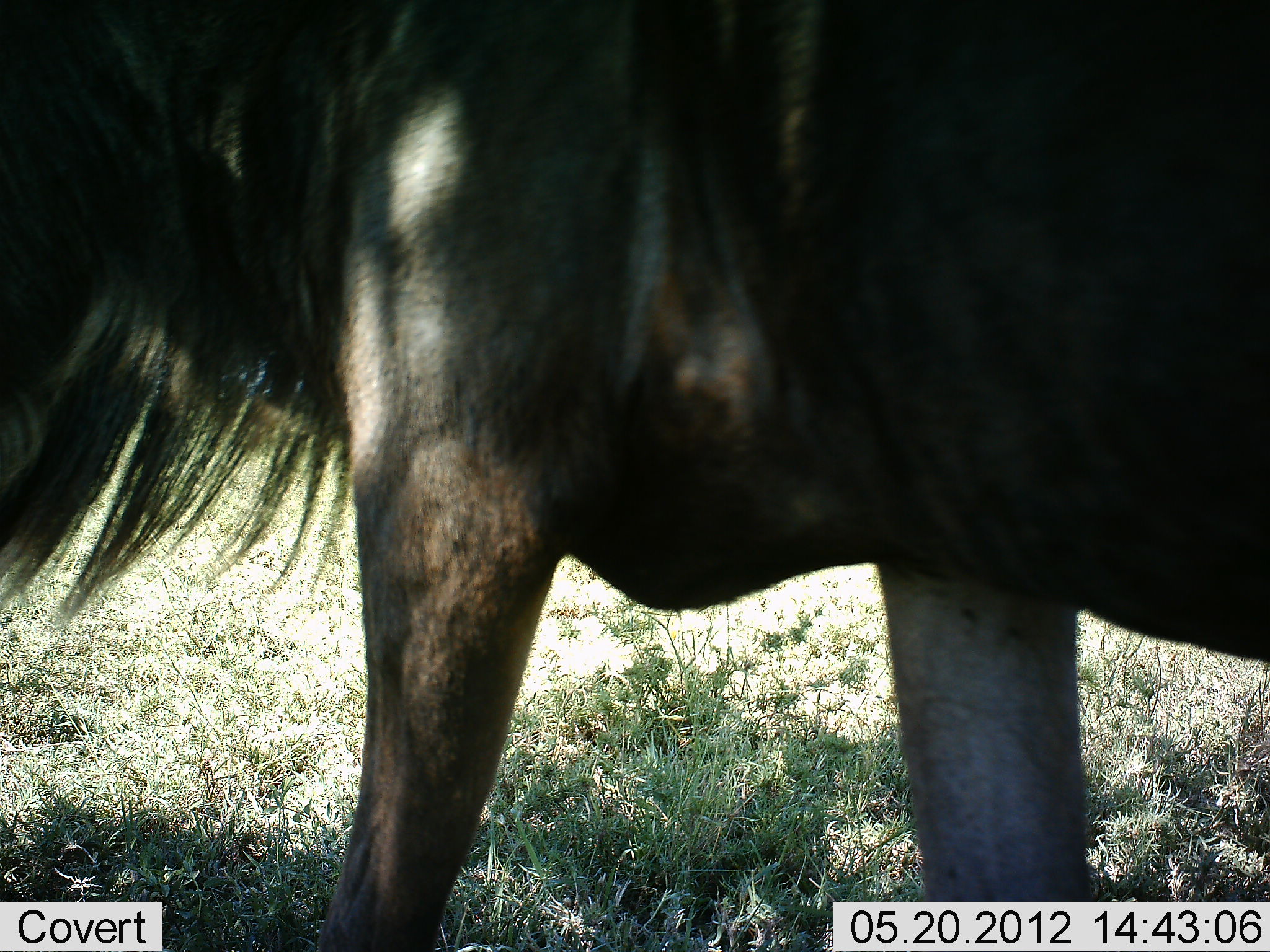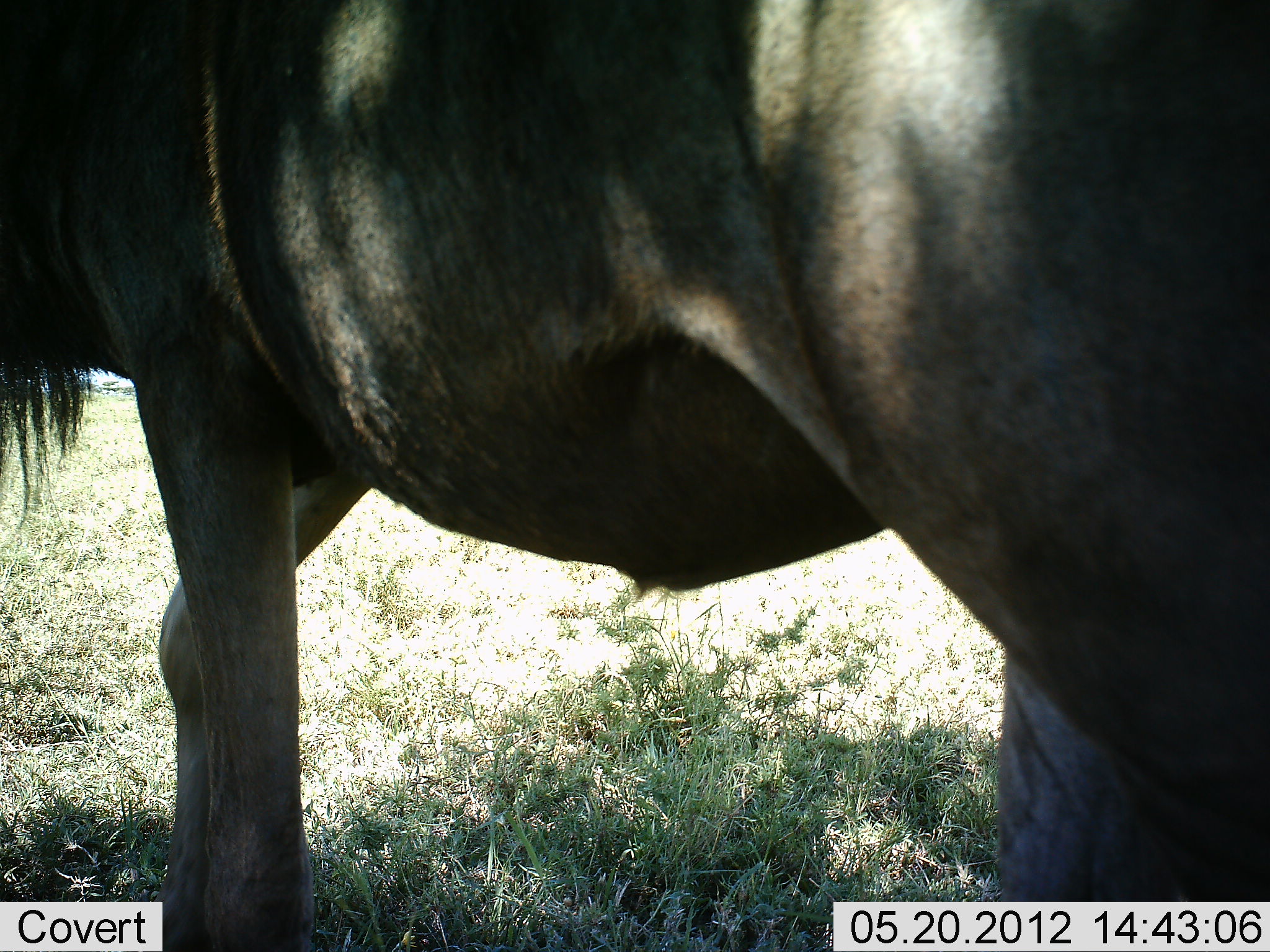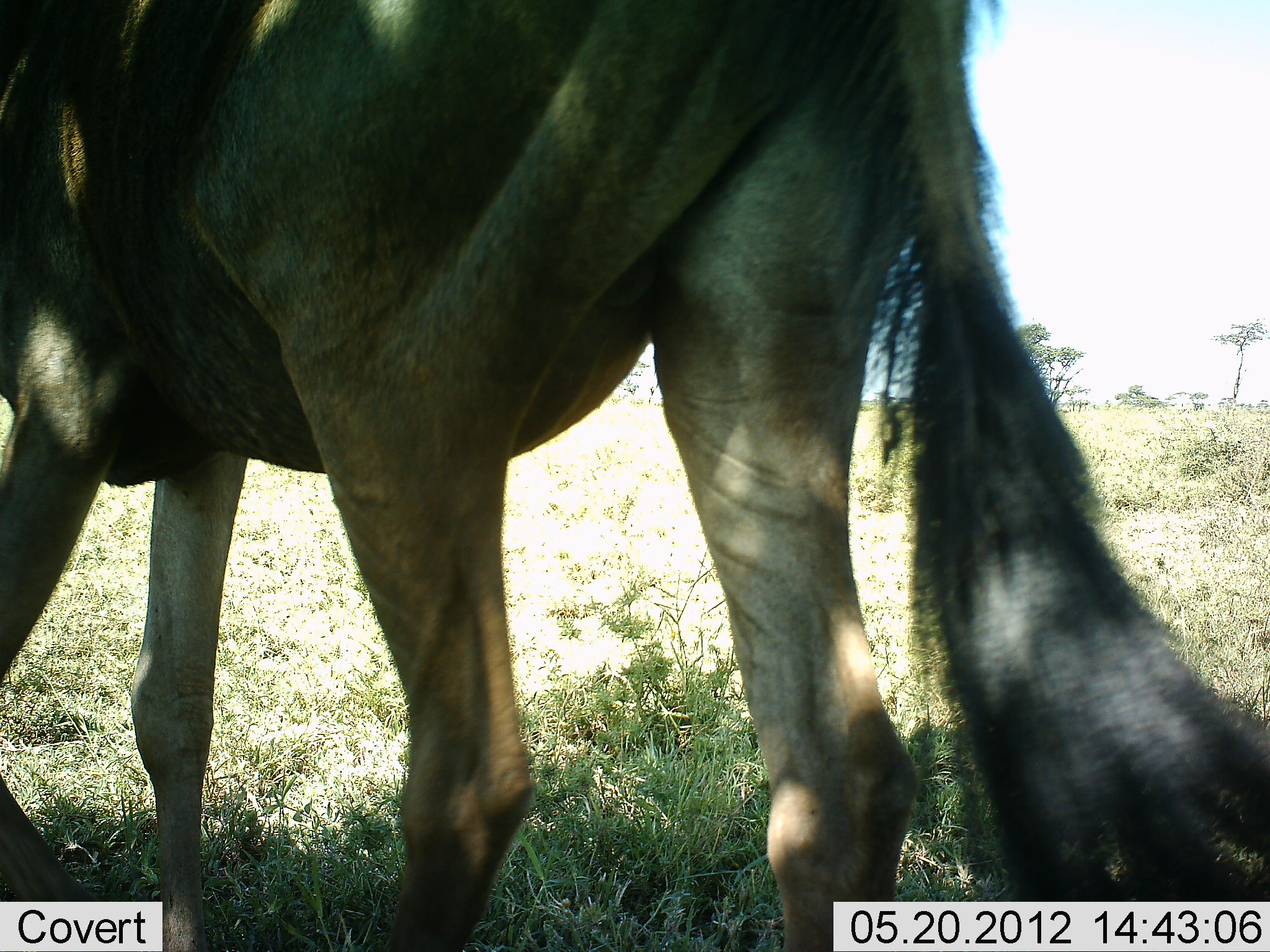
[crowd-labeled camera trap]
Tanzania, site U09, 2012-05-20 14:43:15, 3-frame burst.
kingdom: Animalia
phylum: Chordata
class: Mammalia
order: Artiodactyla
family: Bovidae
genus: Connochaetes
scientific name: Connochaetes taurinus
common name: blue wildebeest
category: wildebeest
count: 1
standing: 0%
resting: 0%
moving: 100%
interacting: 0%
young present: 0%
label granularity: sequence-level